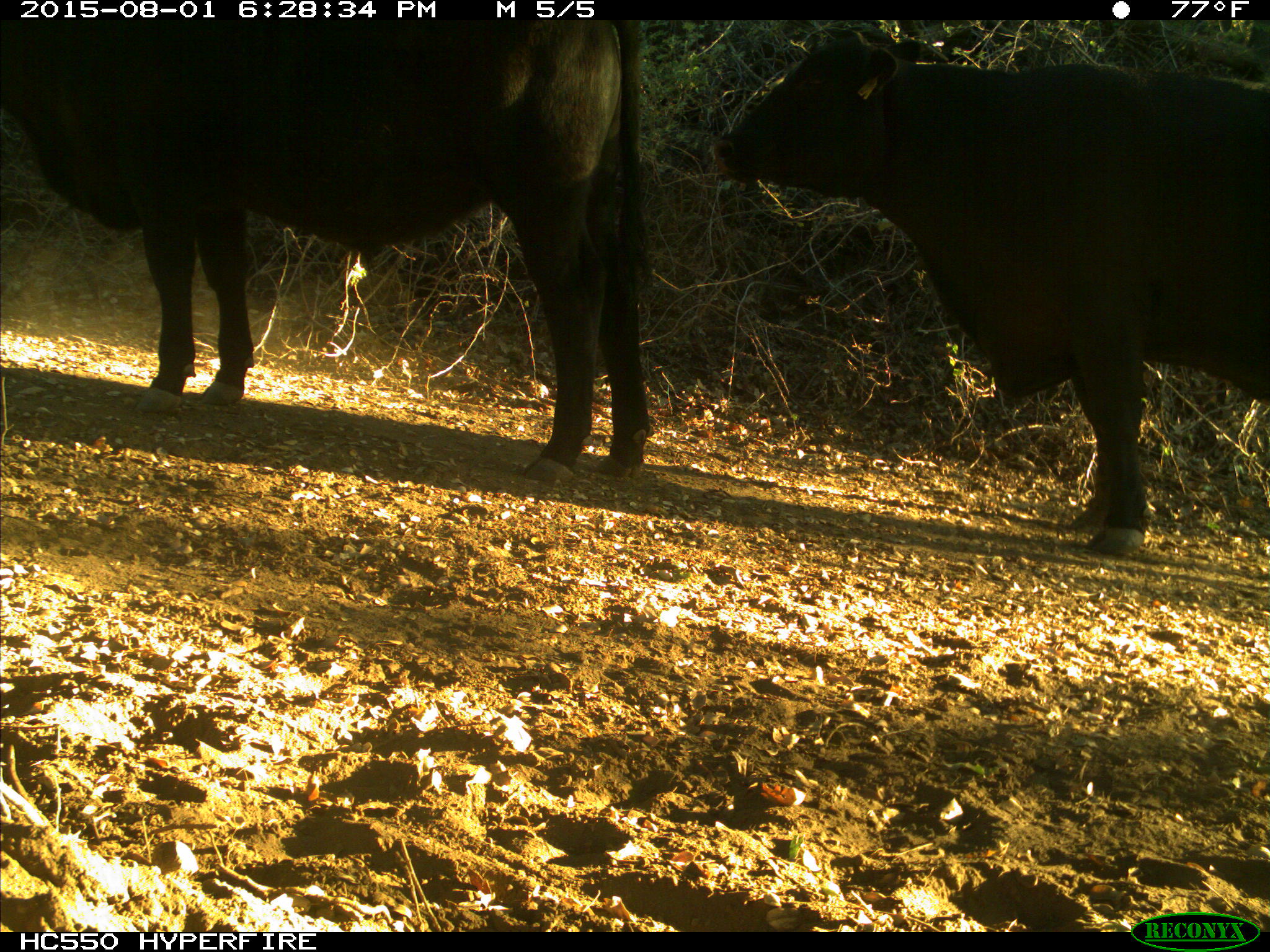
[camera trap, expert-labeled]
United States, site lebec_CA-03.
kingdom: Animalia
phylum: Chordata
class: Mammalia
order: Artiodactyla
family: Bovidae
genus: Bos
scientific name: Bos taurus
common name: domestic cow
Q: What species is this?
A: Bos taurus (domestic cow).